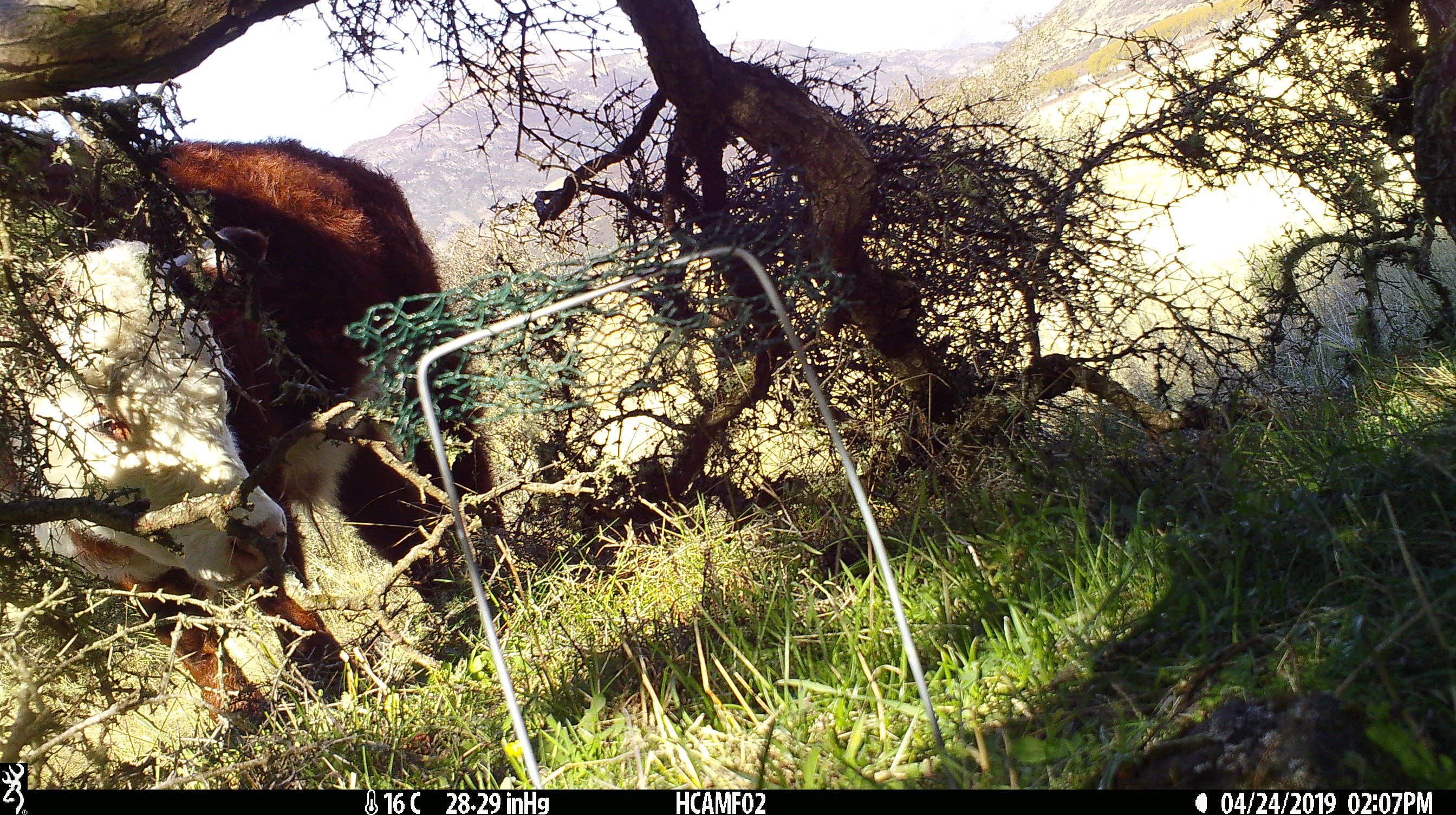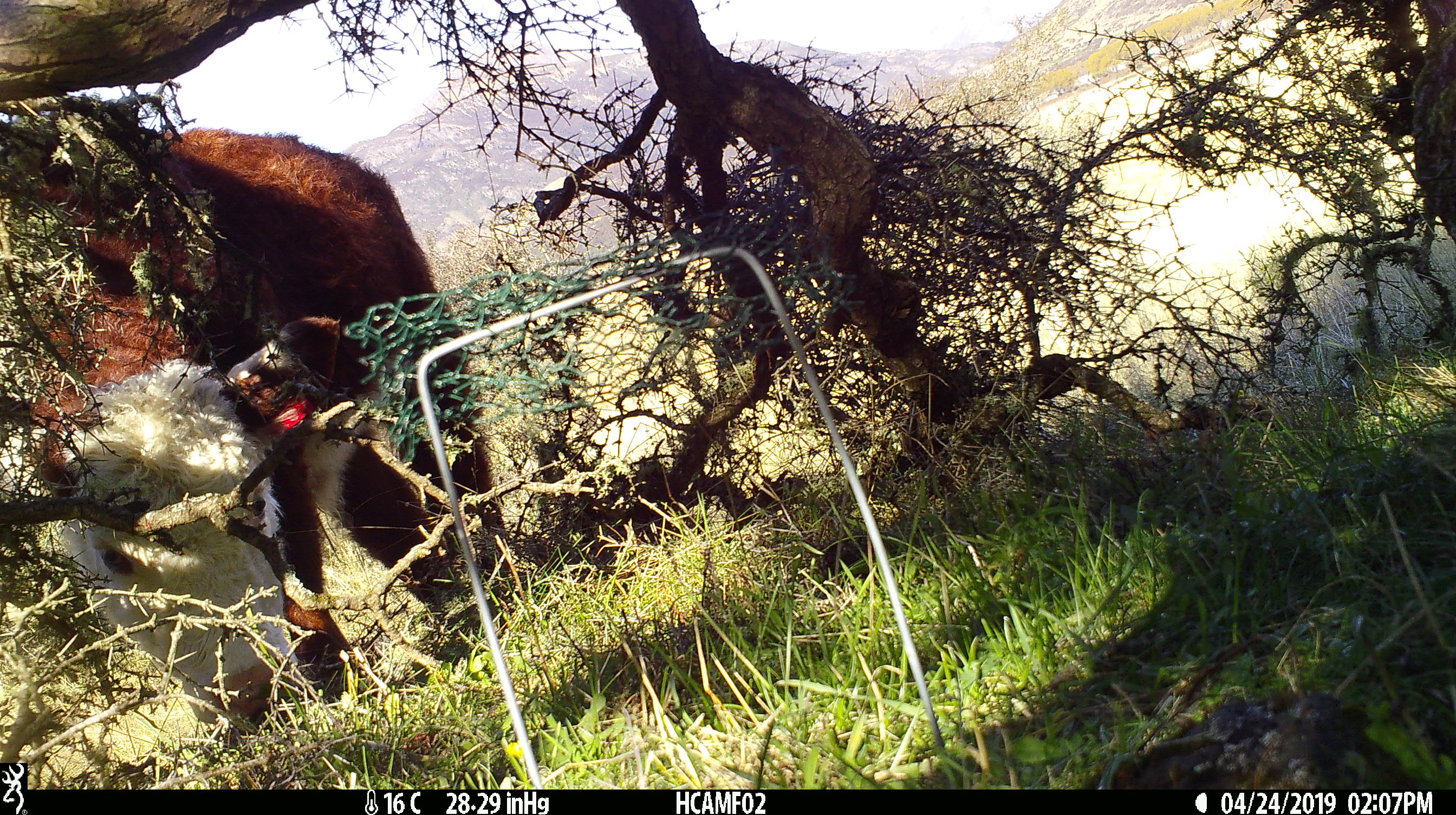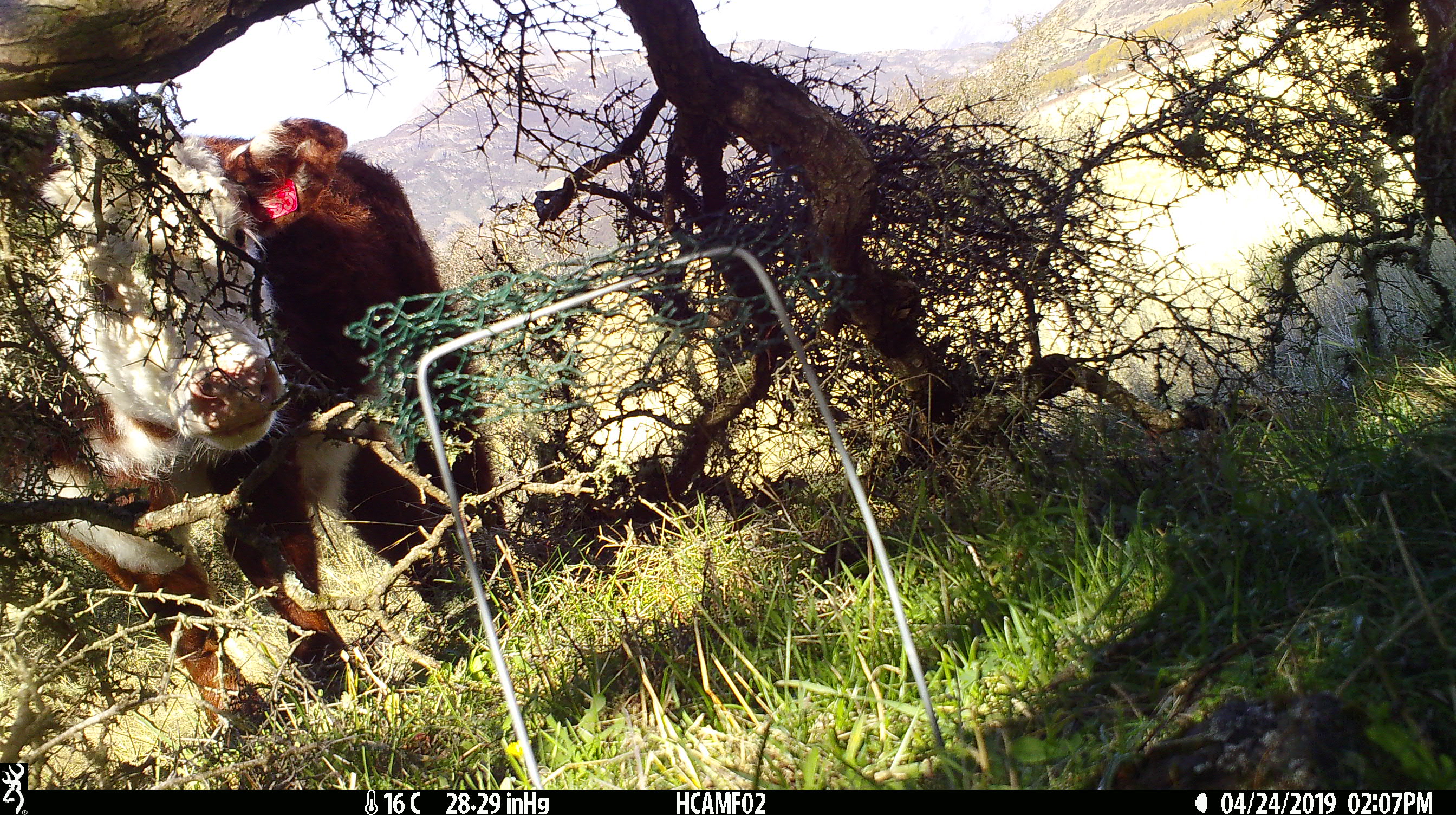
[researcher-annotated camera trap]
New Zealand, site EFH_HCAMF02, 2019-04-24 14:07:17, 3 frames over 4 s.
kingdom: Animalia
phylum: Chordata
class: Mammalia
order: Artiodactyla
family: Bovidae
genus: Bos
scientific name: Bos taurus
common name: domestic cow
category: cow